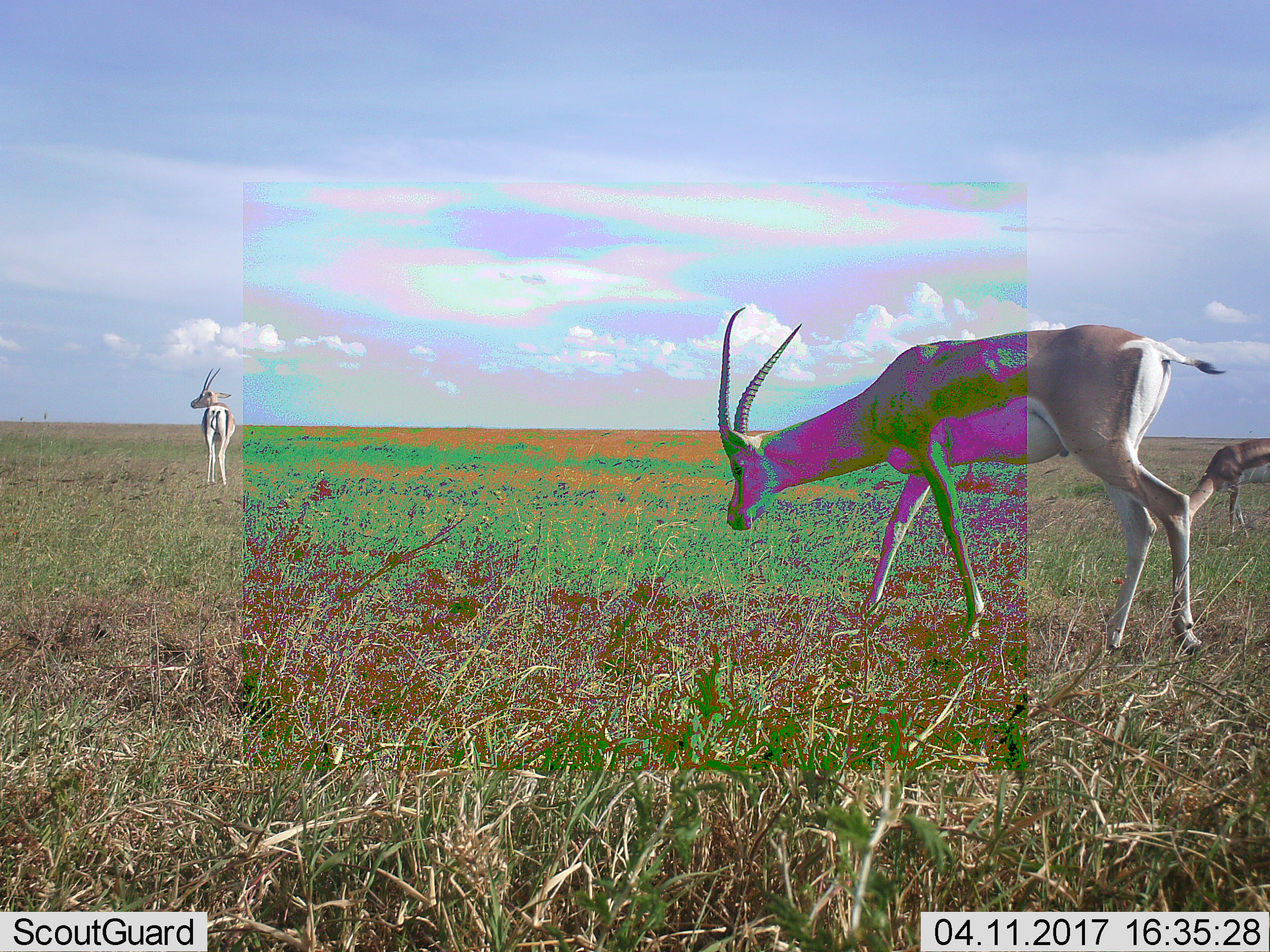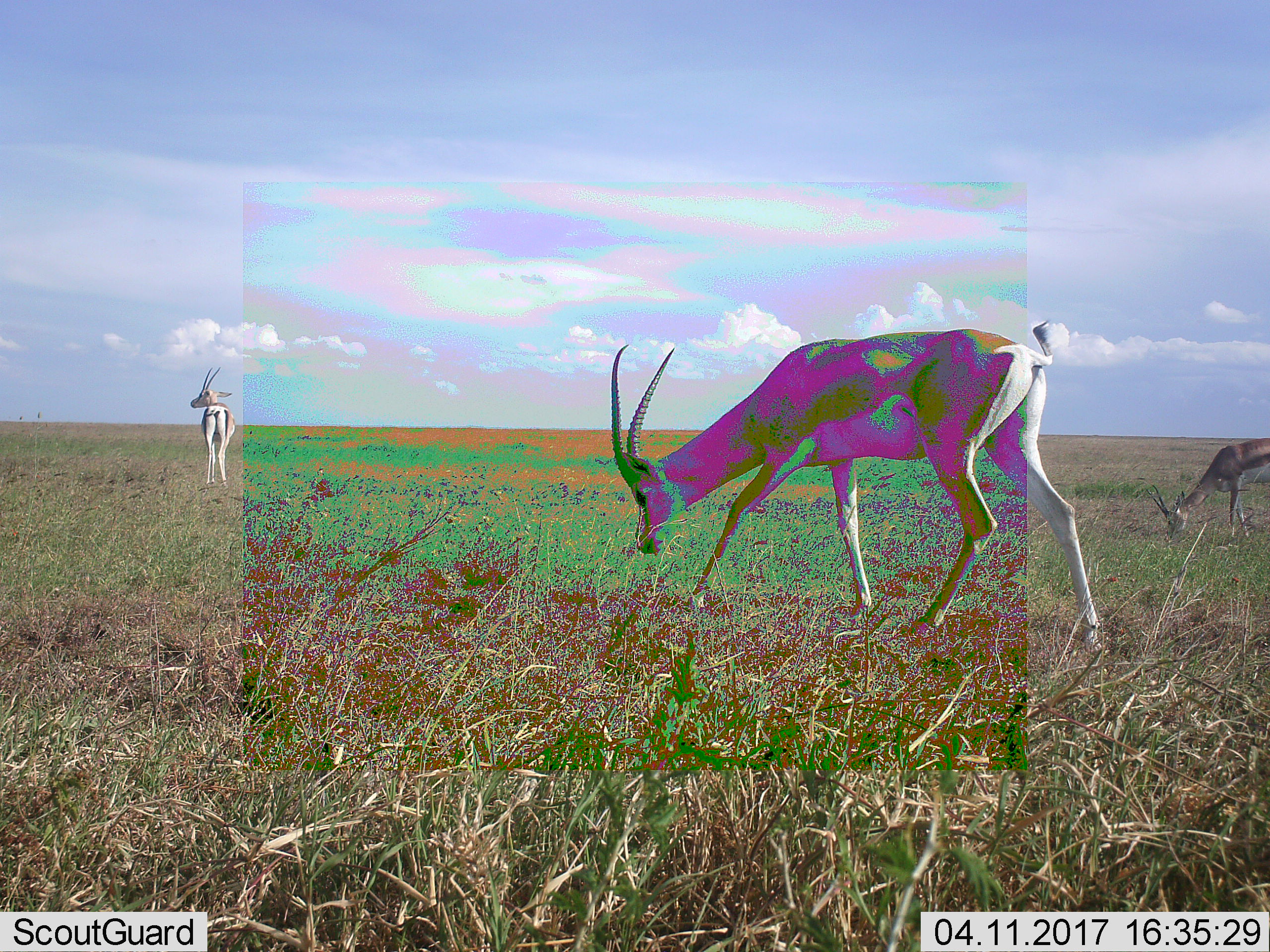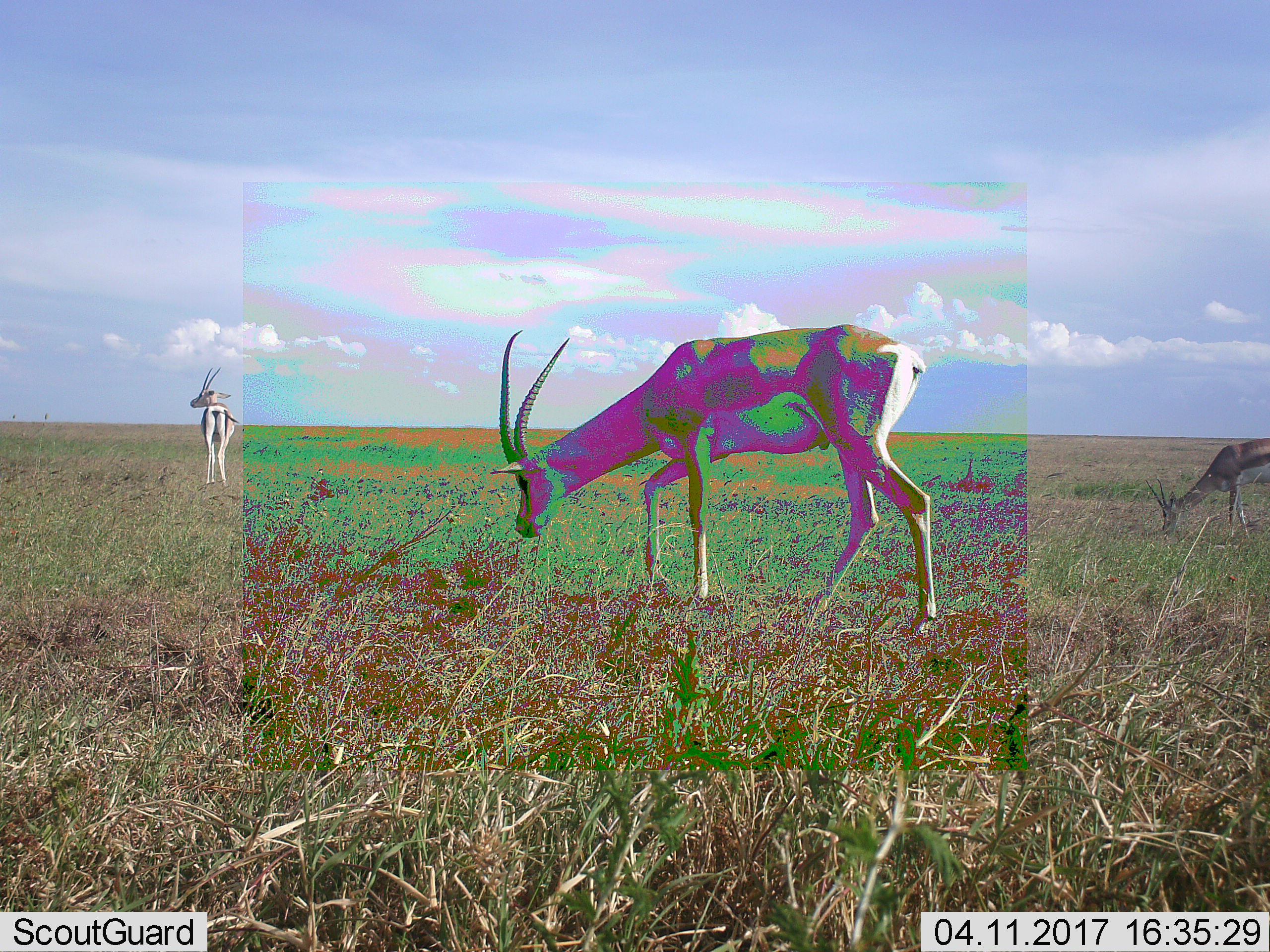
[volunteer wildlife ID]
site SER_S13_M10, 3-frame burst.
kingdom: Animalia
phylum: Chordata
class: Mammalia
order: Artiodactyla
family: Bovidae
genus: Nanger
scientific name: Nanger granti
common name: grant's gazelle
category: gazellegrants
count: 3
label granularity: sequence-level